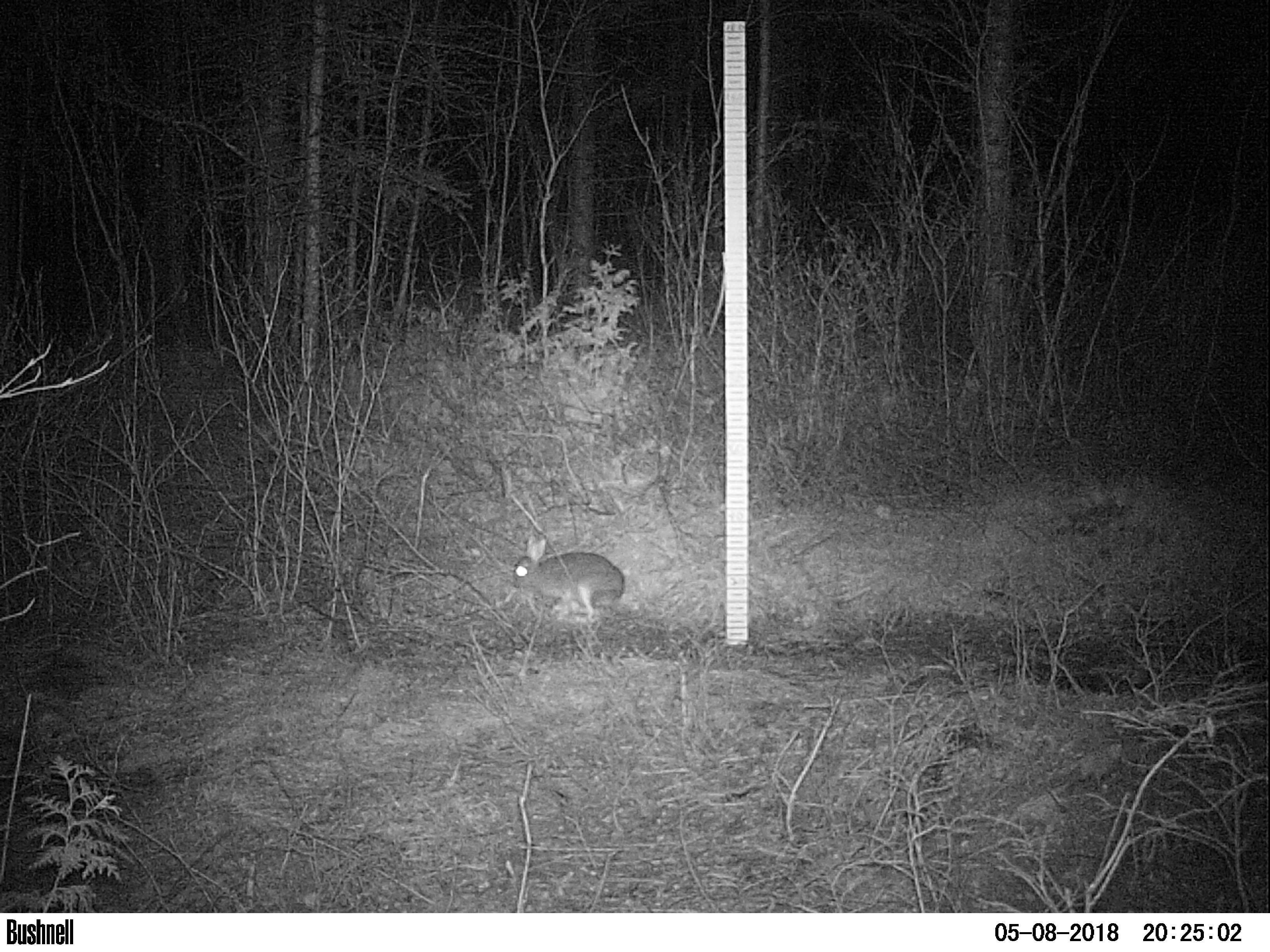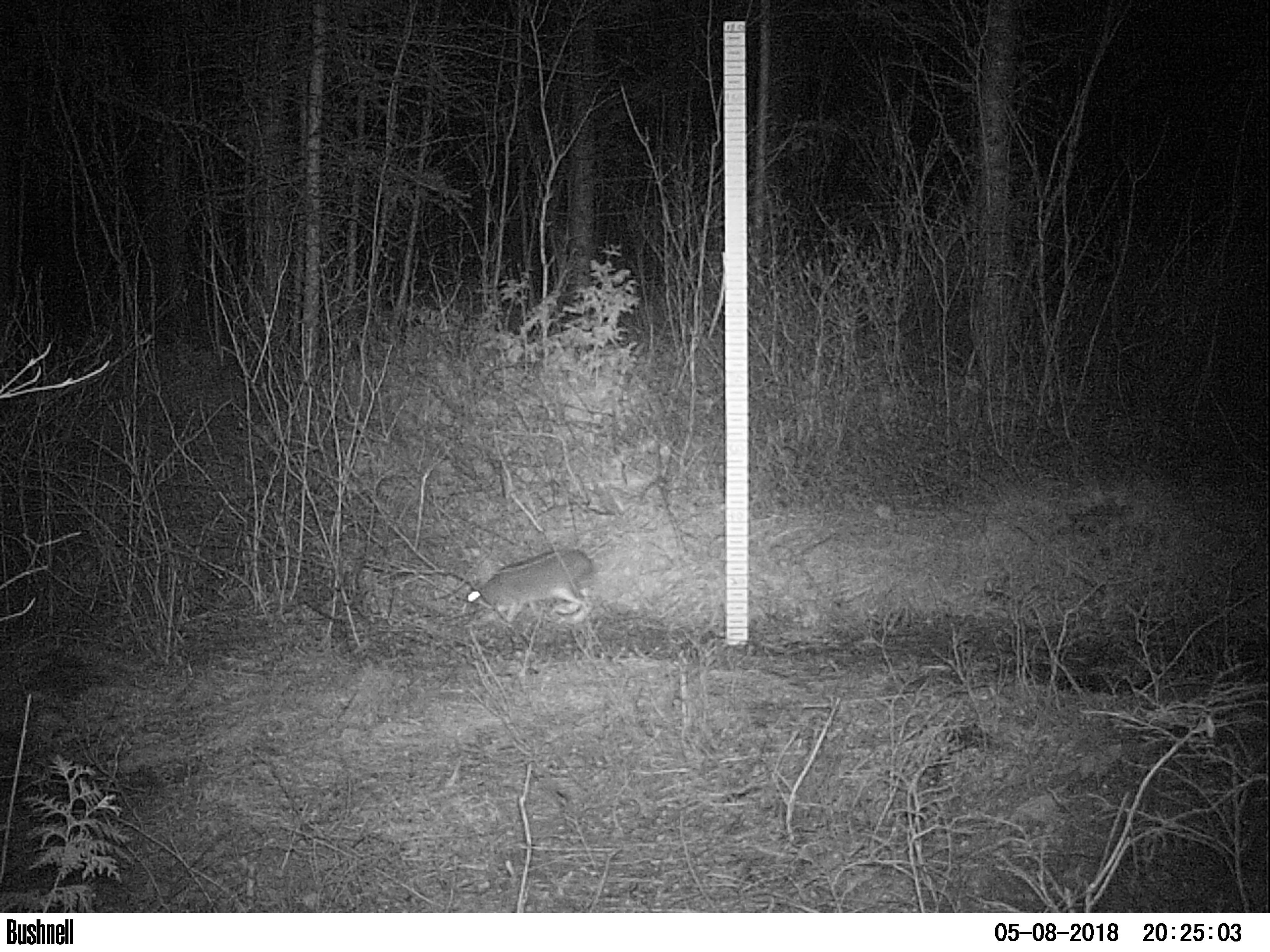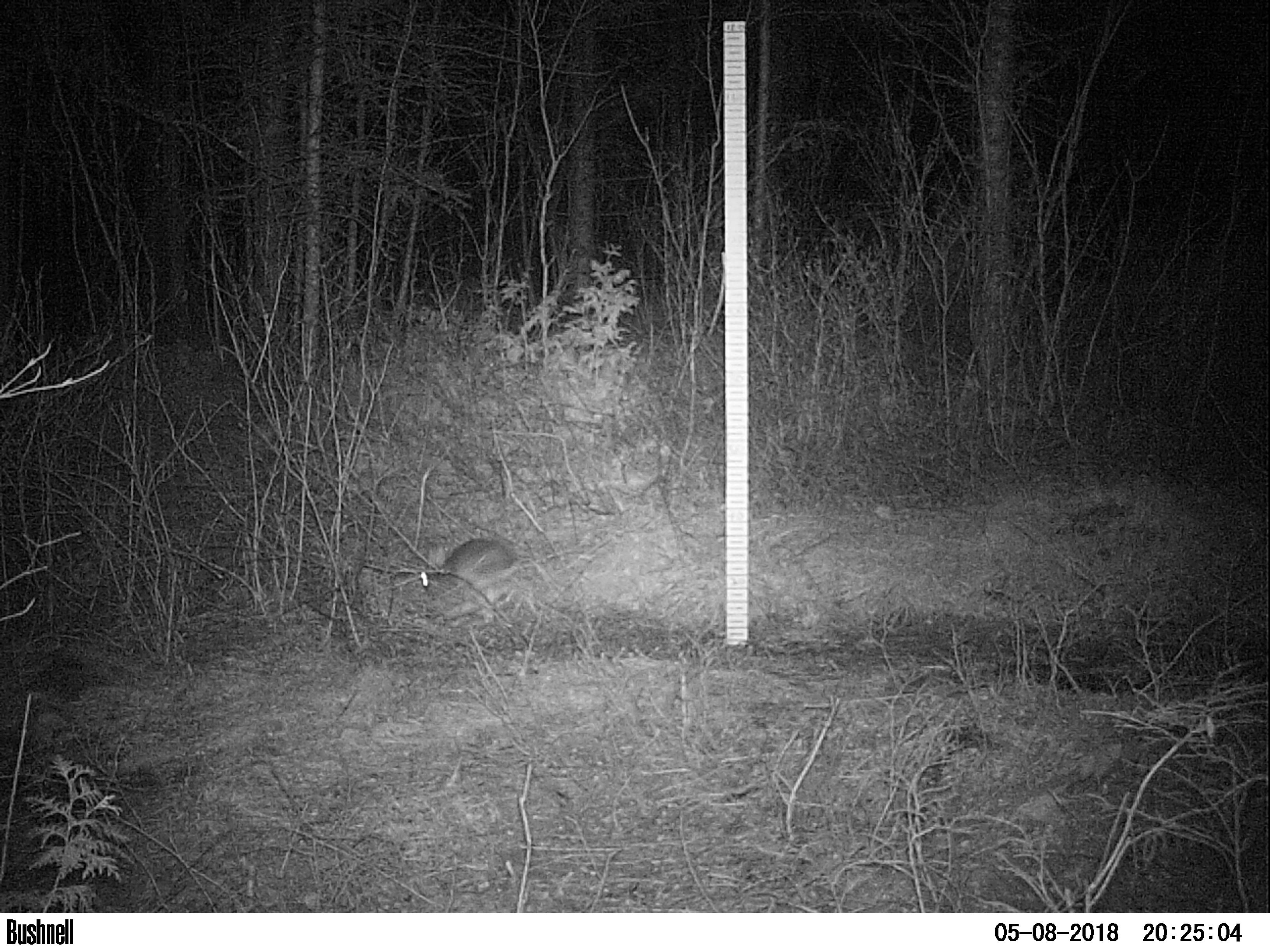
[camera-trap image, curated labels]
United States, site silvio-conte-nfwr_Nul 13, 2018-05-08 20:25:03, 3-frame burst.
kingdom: Animalia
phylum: Chordata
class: Mammalia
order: Lagomorpha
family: Leporidae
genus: Lepus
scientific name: Lepus americanus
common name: snowshoe hare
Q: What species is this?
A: Snowshoe hare (Lepus americanus).